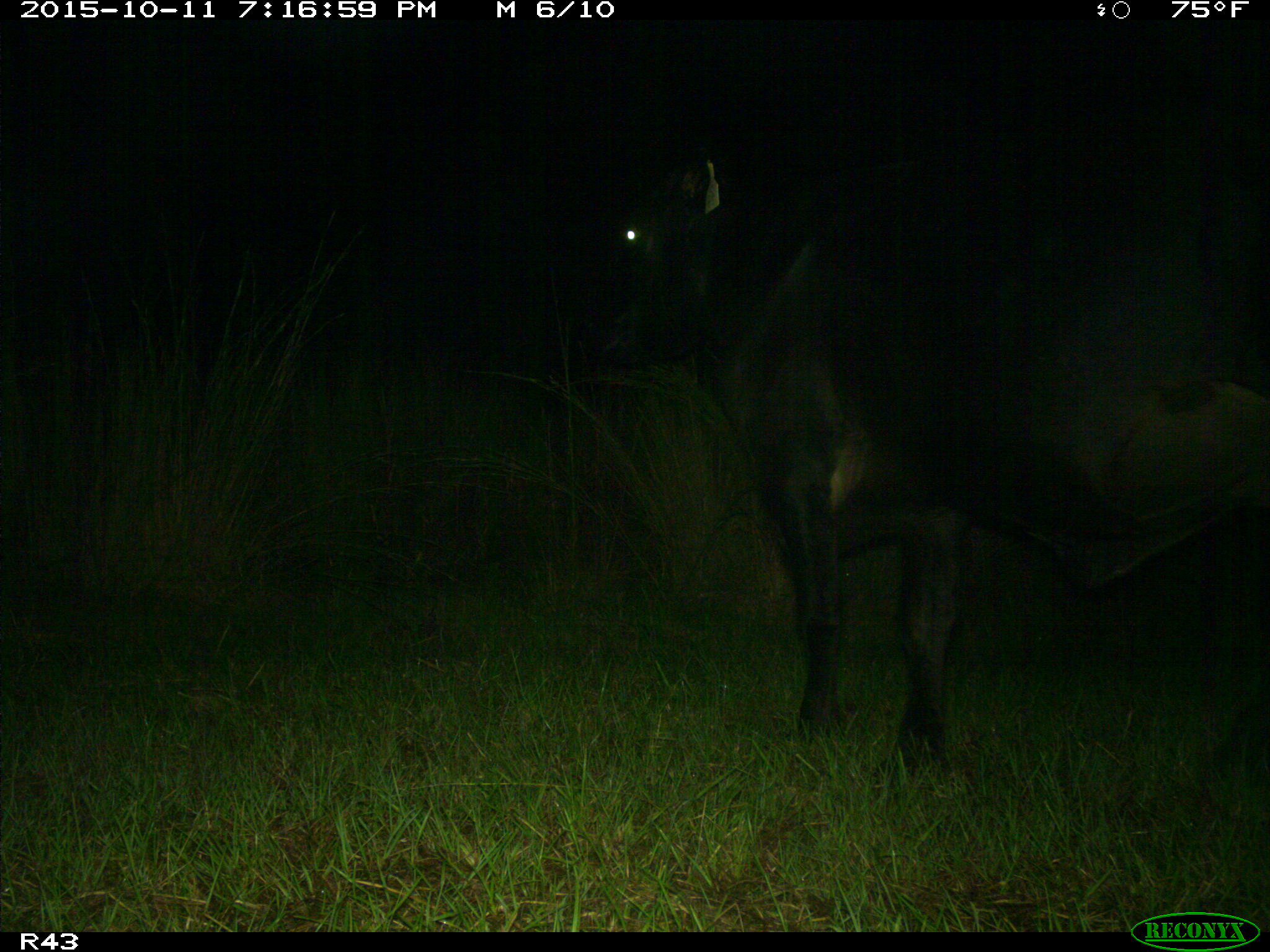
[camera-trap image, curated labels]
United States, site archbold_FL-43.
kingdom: Animalia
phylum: Chordata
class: Mammalia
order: Artiodactyla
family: Bovidae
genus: Bos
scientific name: Bos taurus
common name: domestic cow